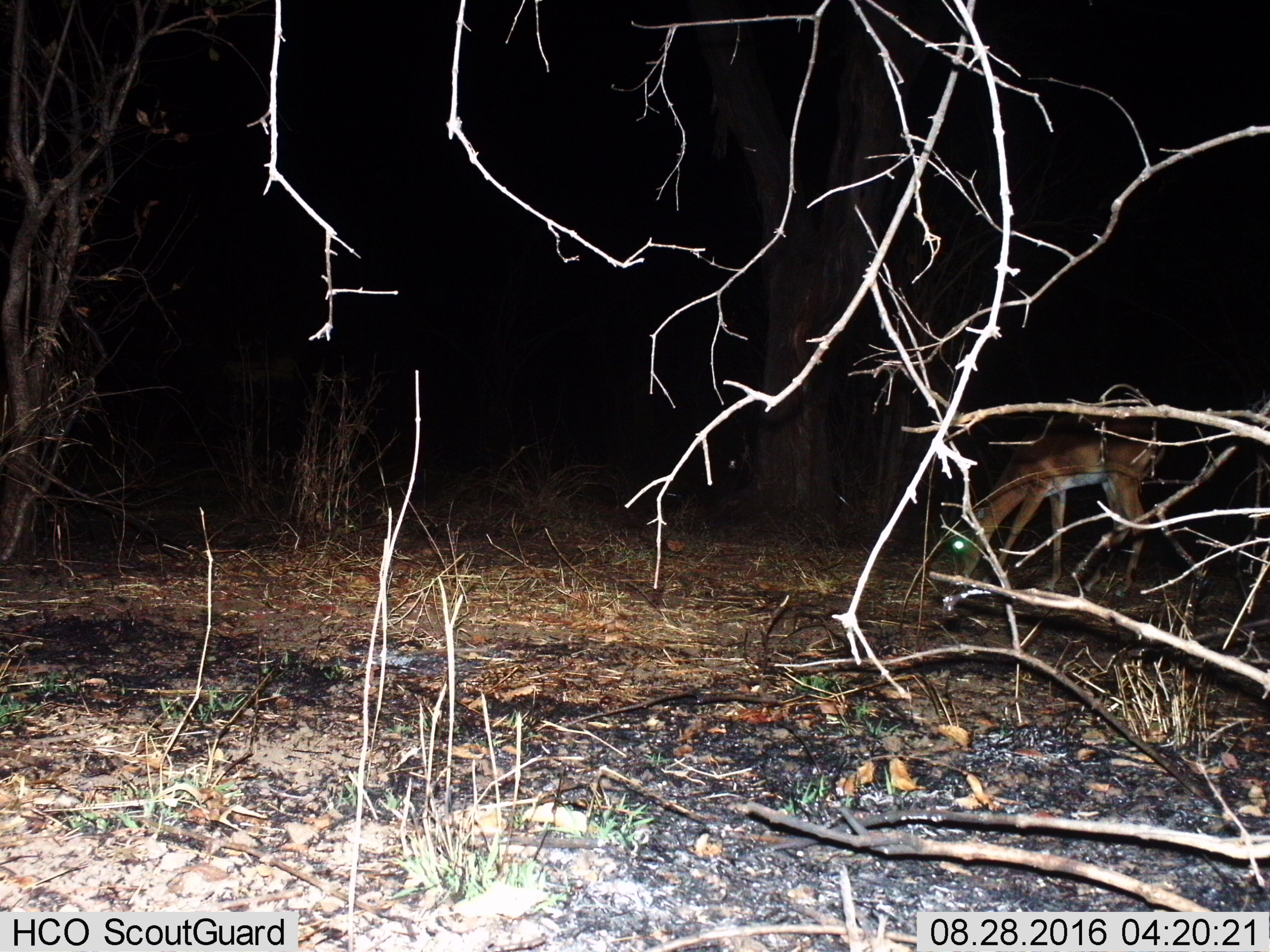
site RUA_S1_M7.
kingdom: Animalia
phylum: Chordata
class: Mammalia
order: Artiodactyla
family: Bovidae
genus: Aepyceros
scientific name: Aepyceros melampus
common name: impala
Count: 1.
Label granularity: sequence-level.